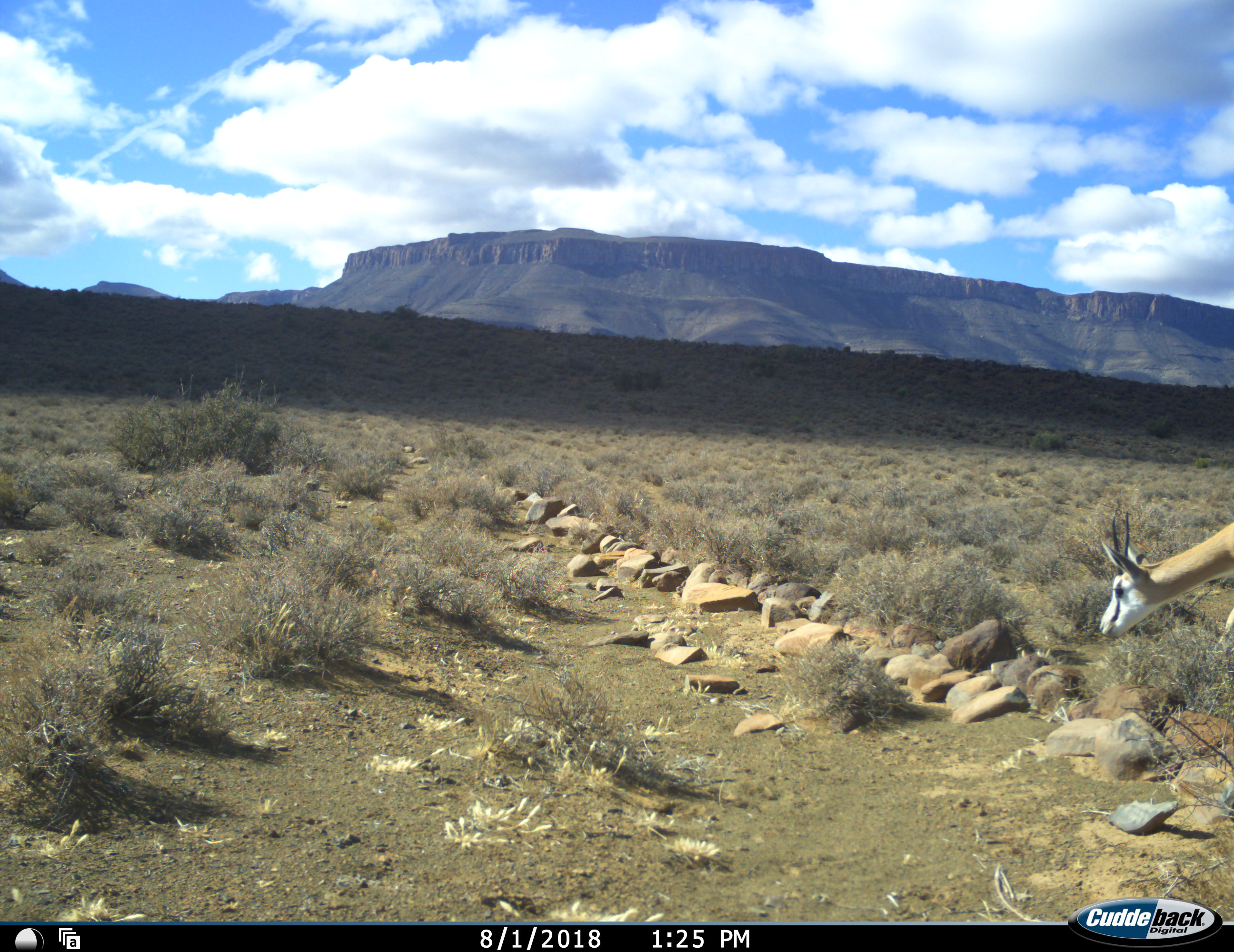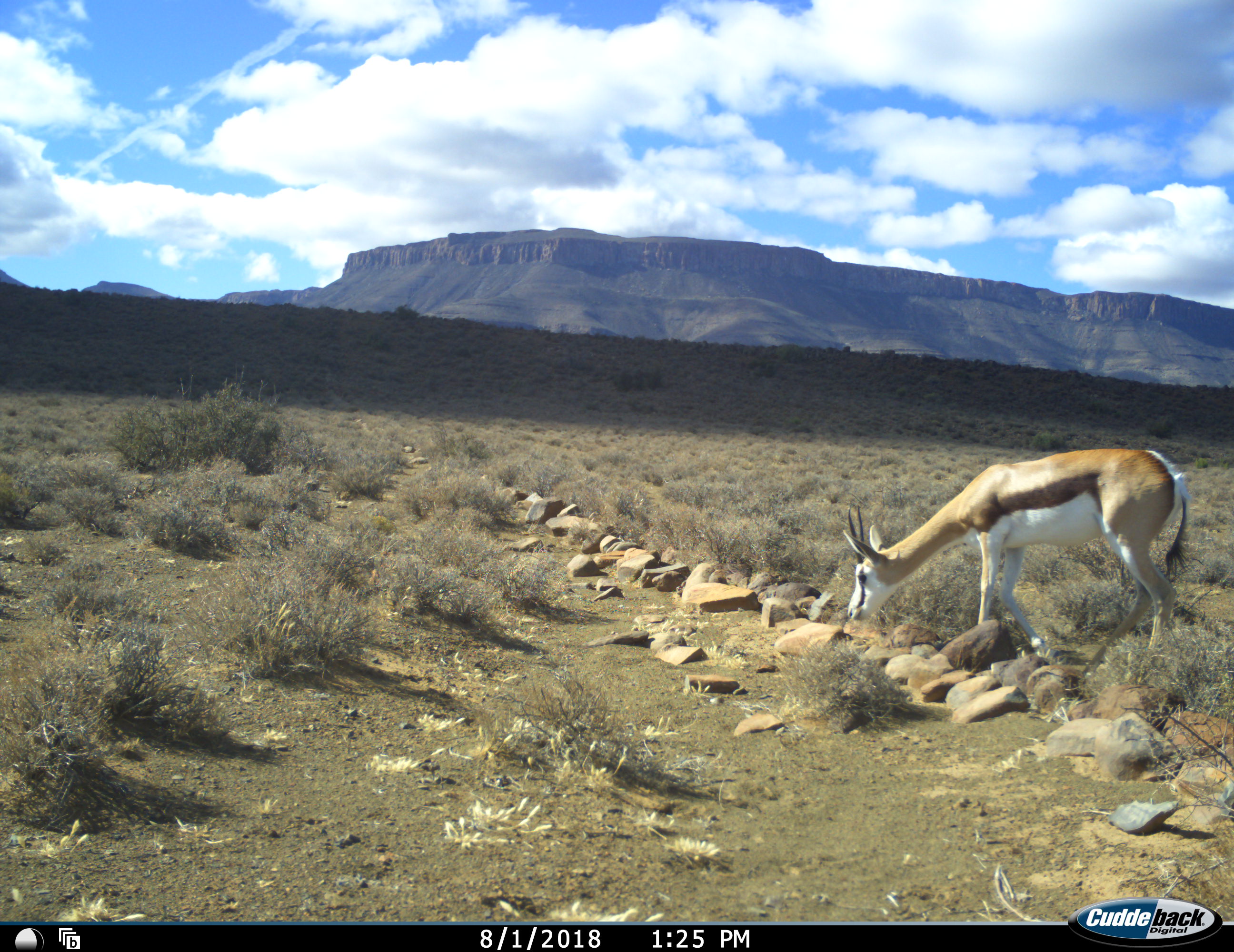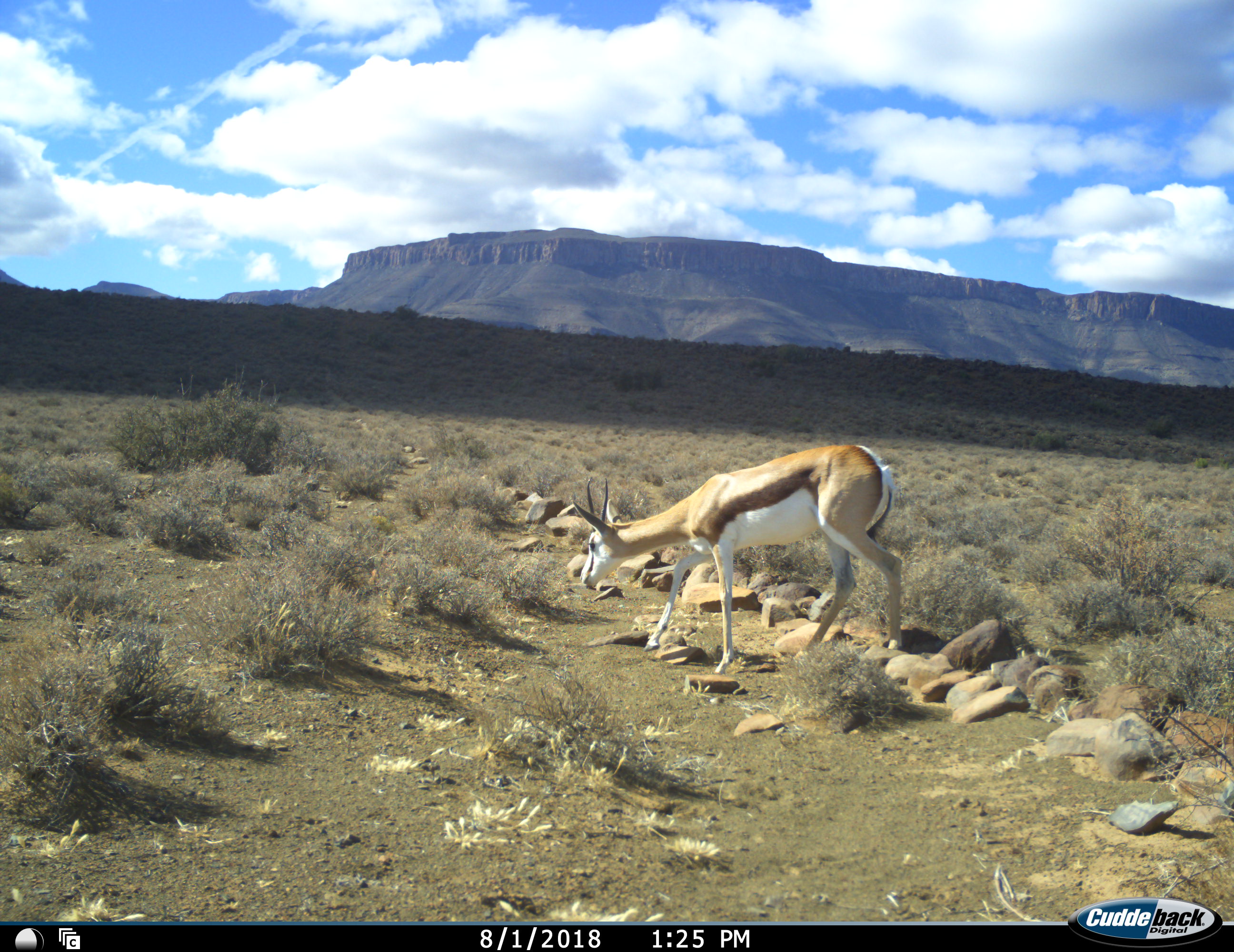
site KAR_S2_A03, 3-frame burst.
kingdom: Animalia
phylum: Chordata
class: Mammalia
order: Artiodactyla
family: Bovidae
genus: Antidorcas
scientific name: Antidorcas marsupialis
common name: springbok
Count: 1.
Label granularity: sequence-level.